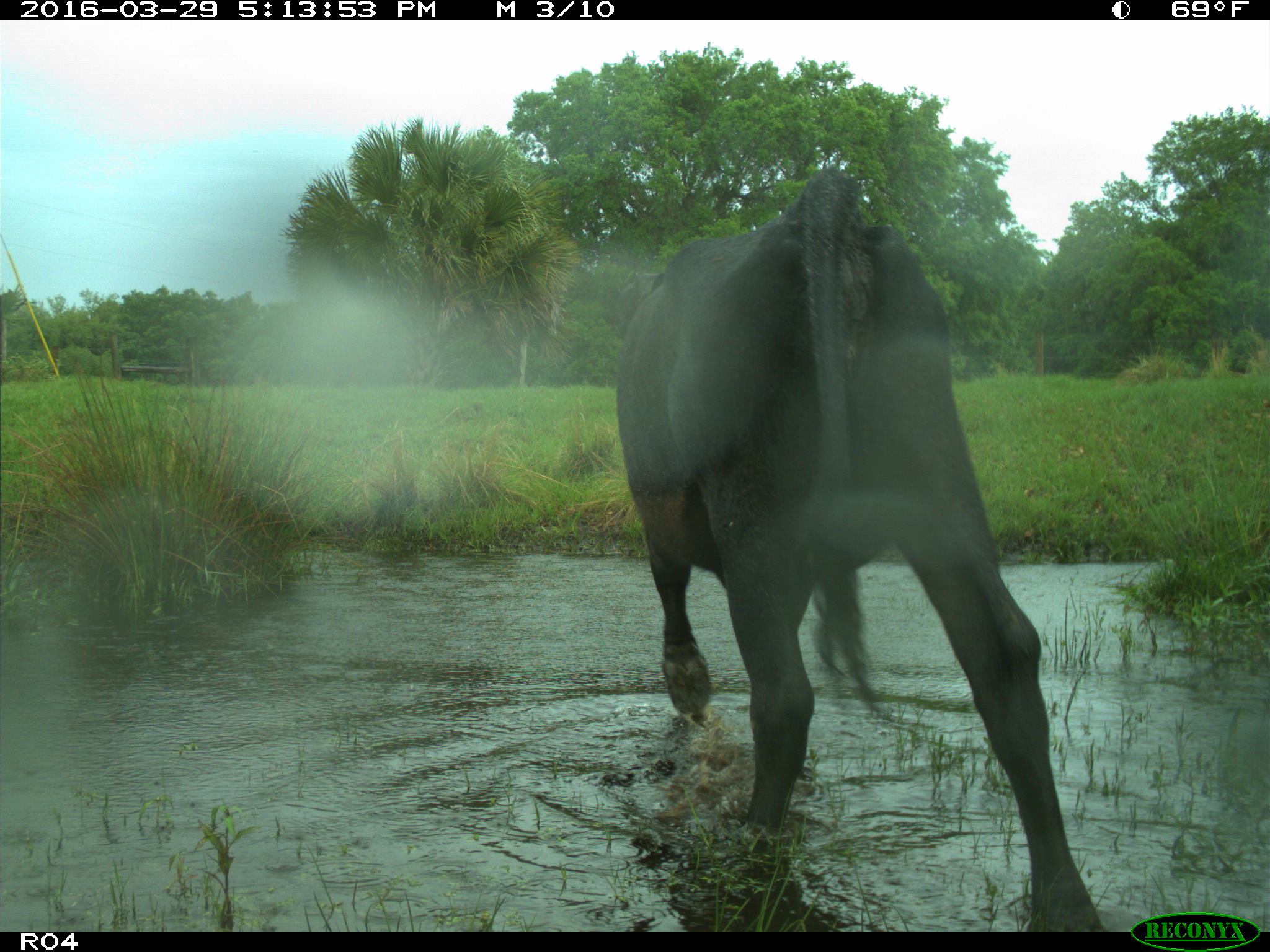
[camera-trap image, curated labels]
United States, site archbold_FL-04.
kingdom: Animalia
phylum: Chordata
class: Mammalia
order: Artiodactyla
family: Bovidae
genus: Bos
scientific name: Bos taurus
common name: domestic cow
Bos taurus (domestic cow).